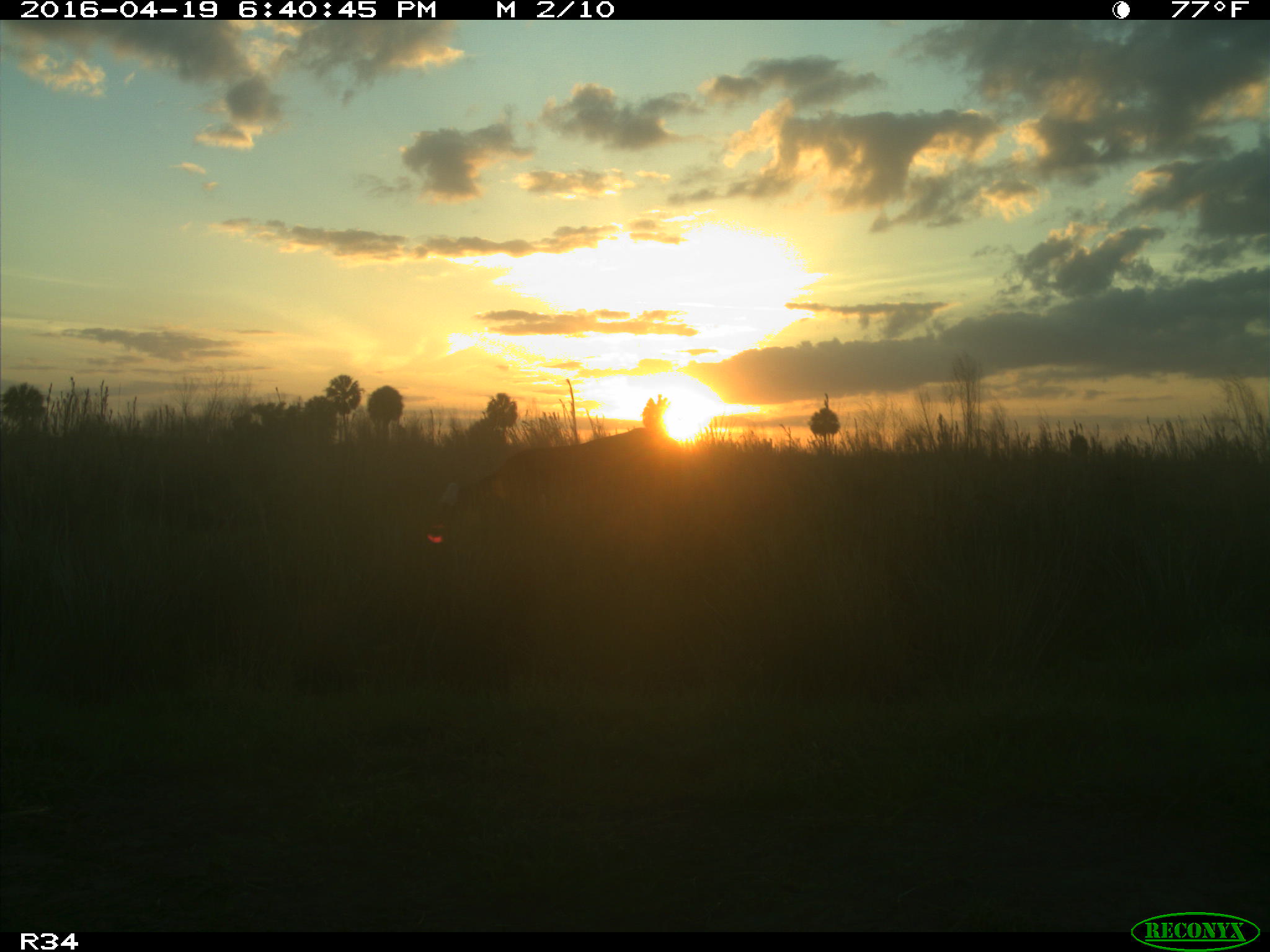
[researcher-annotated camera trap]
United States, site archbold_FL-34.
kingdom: Animalia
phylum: Chordata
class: Mammalia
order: Artiodactyla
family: Bovidae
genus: Bos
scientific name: Bos taurus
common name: domestic cow